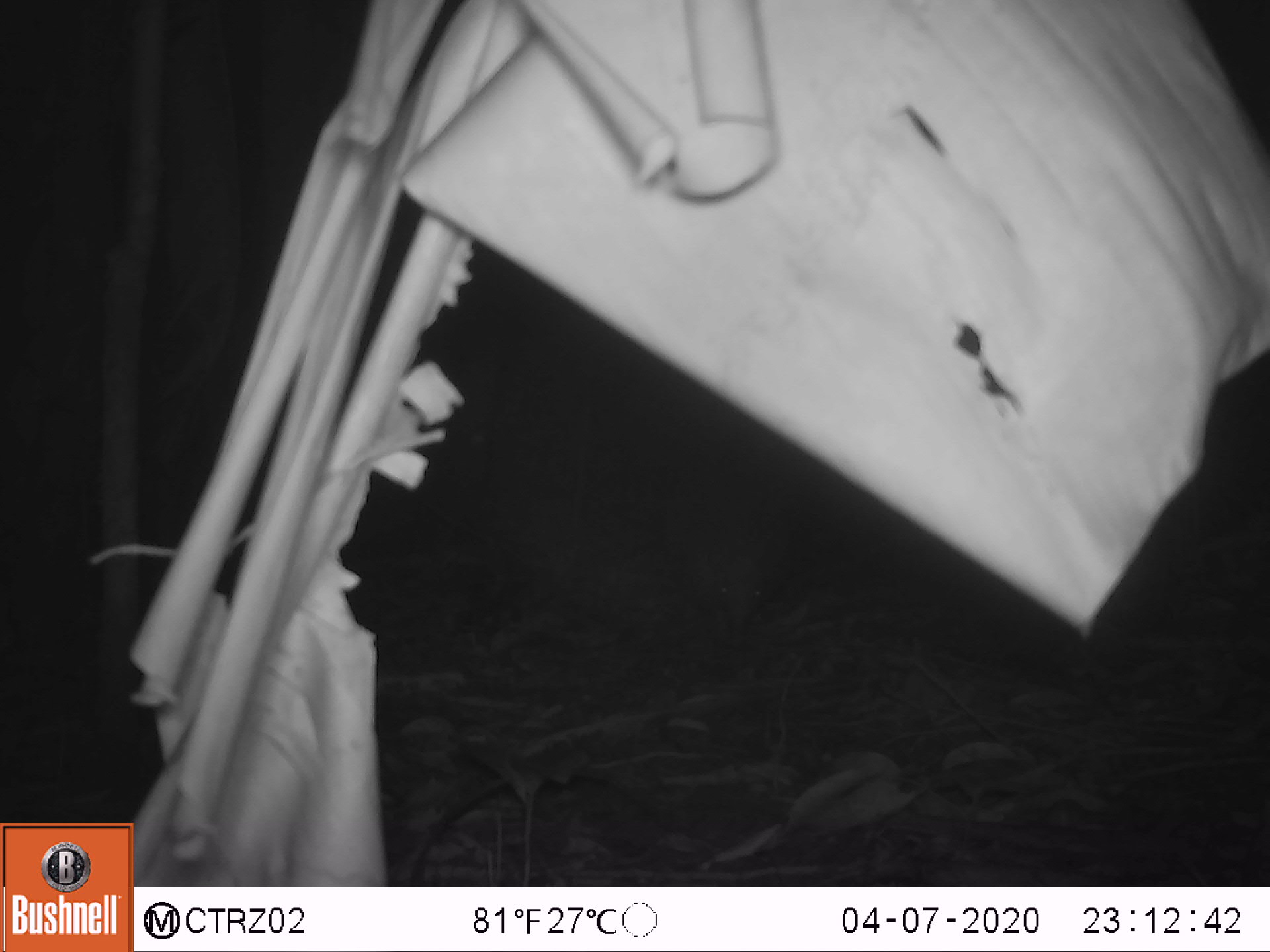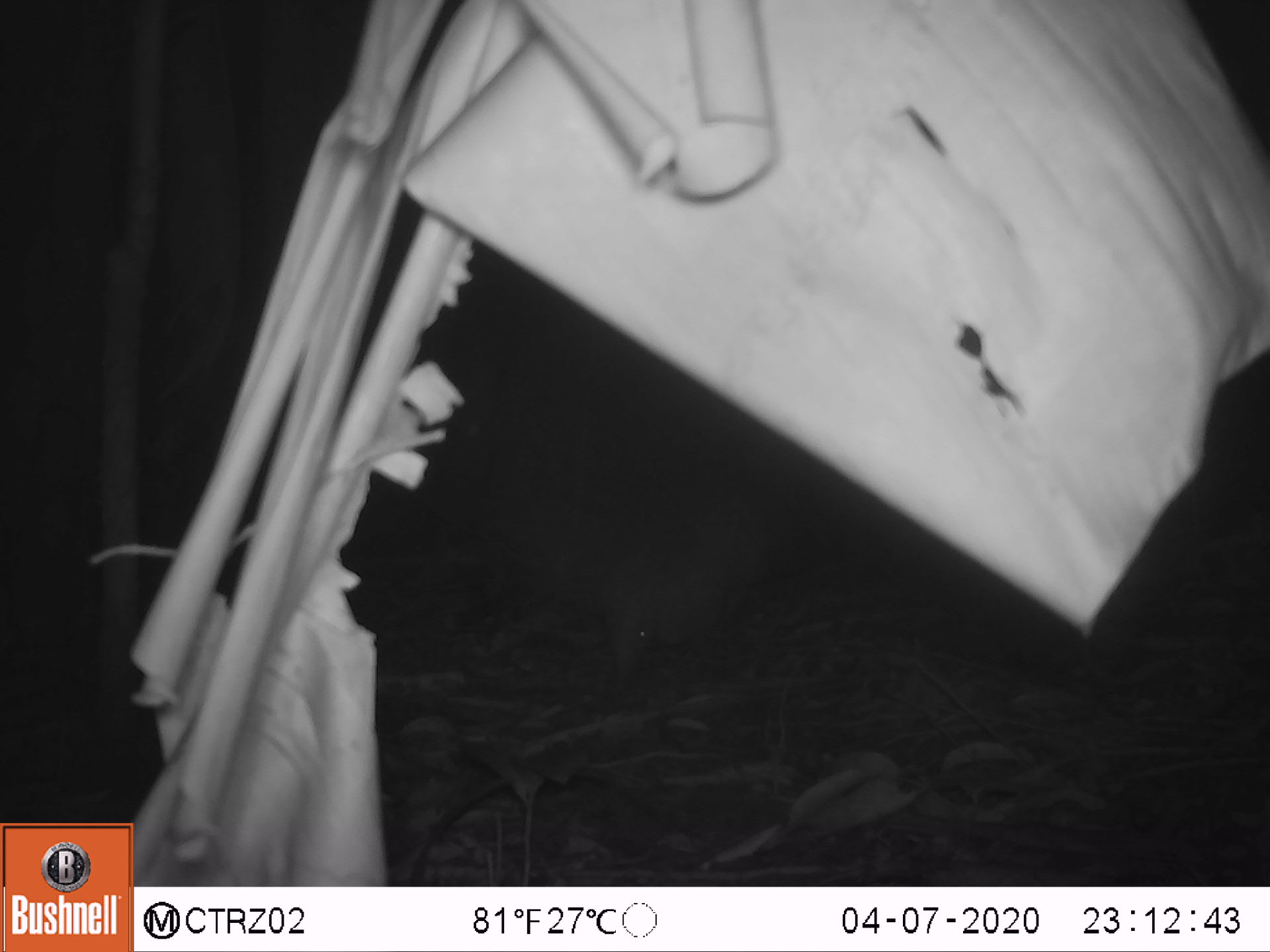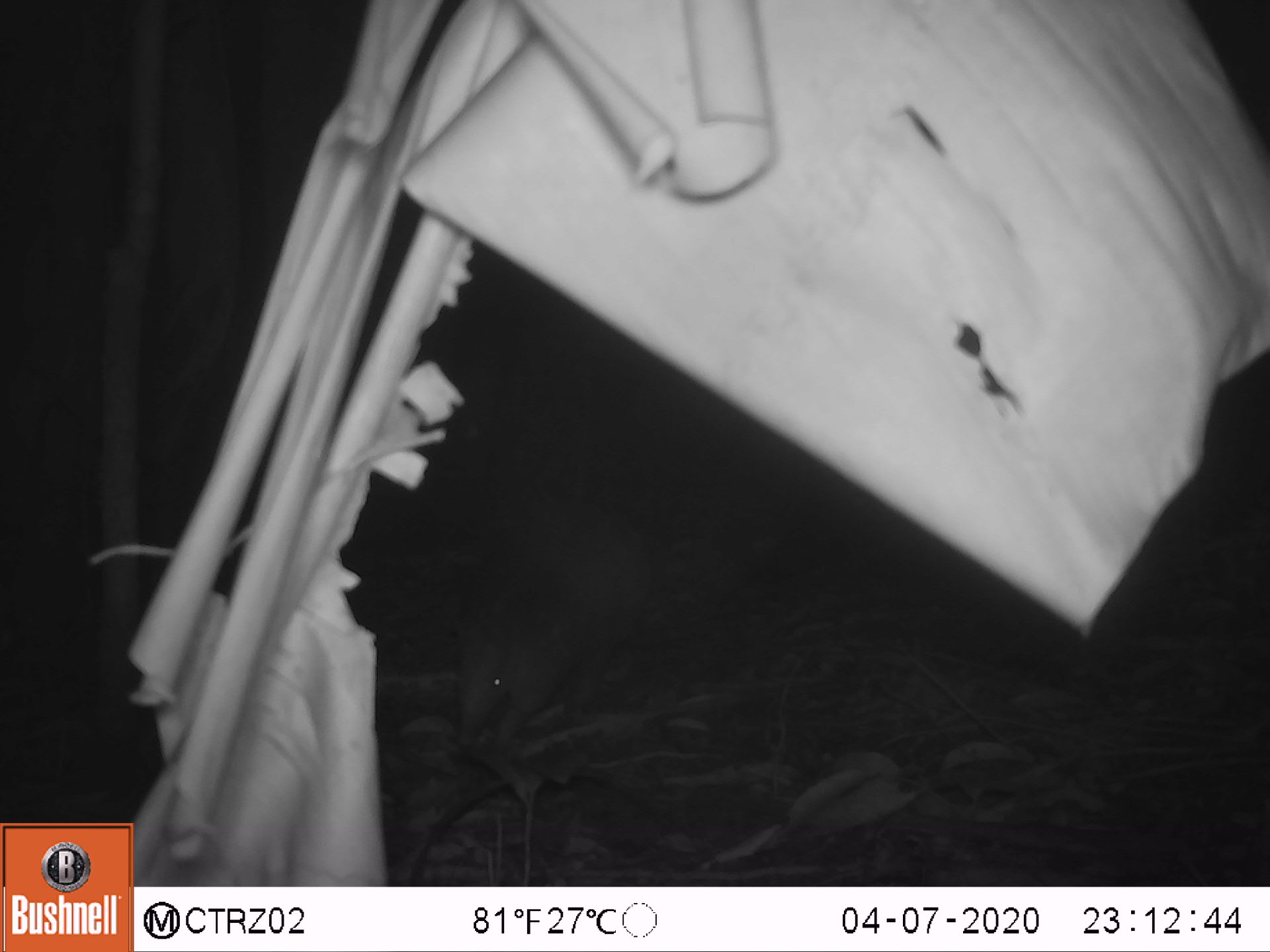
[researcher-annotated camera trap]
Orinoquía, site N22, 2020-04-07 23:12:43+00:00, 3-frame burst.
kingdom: Animalia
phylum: Chordata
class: Mammalia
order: Cingulata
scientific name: Cingulata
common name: armadillo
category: unknown armadillo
Unknown armadillo (armadillo) (Cingulata).